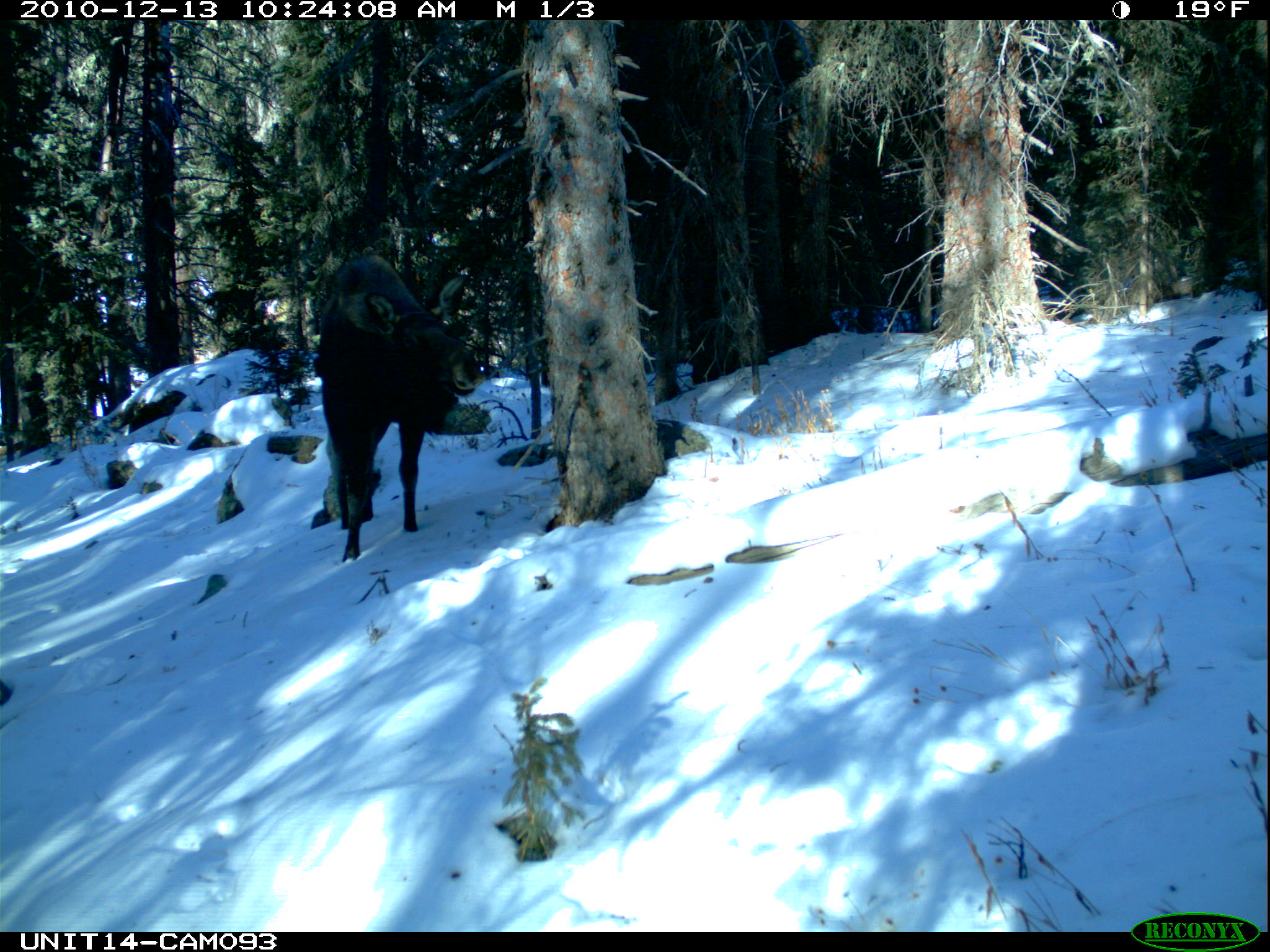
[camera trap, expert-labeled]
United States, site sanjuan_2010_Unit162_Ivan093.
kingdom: Animalia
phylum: Chordata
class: Mammalia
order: Artiodactyla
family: Cervidae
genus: Alces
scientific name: Alces alces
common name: moose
Alces alces (moose).